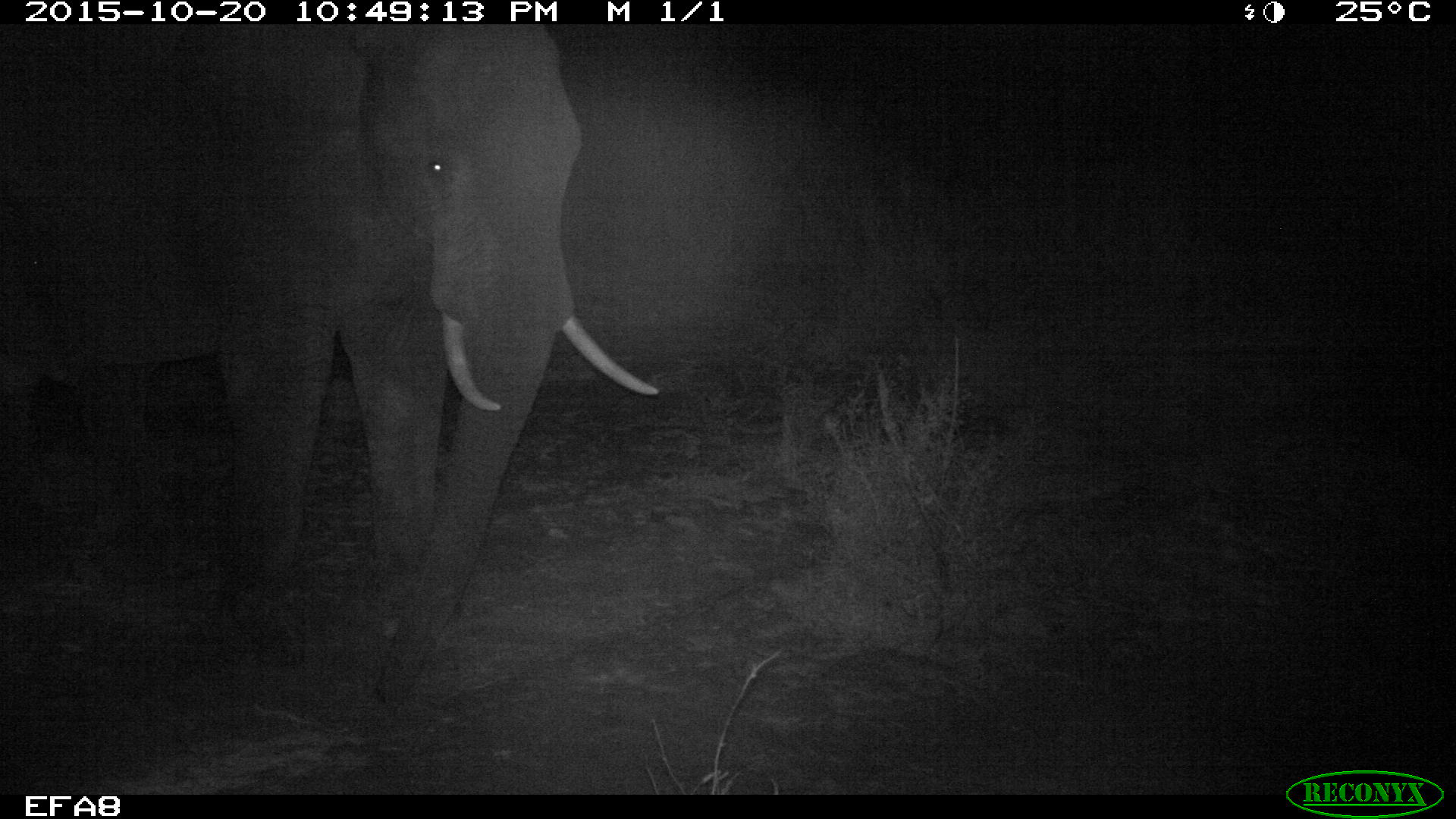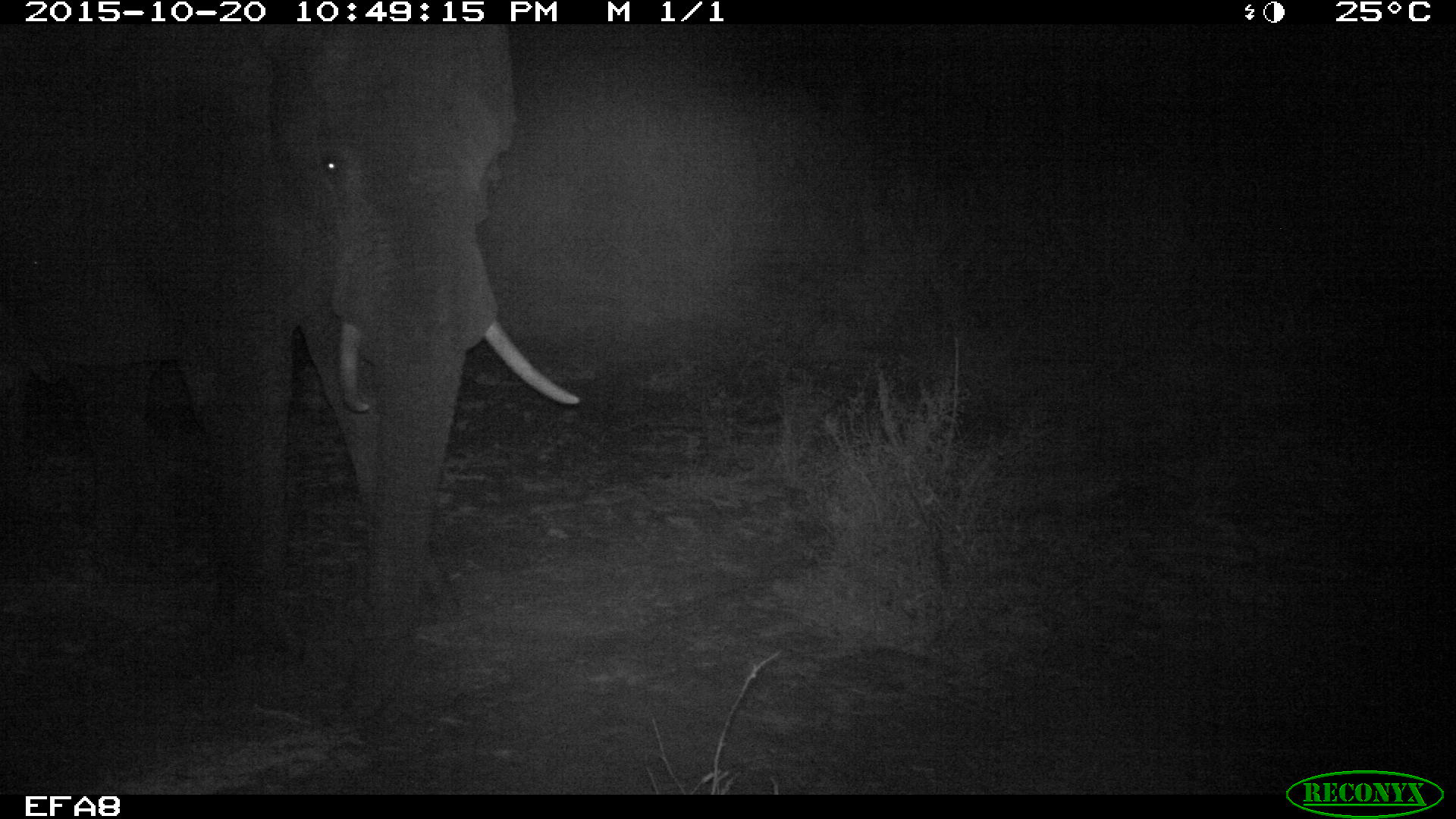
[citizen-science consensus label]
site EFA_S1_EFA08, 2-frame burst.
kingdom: Animalia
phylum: Chordata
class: Mammalia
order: Proboscidea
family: Elephantidae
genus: Loxodonta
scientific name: Loxodonta africana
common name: african bush elephant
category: elephant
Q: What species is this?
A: Elephant (african bush elephant) (Loxodonta africana).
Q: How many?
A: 1.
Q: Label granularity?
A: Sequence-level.